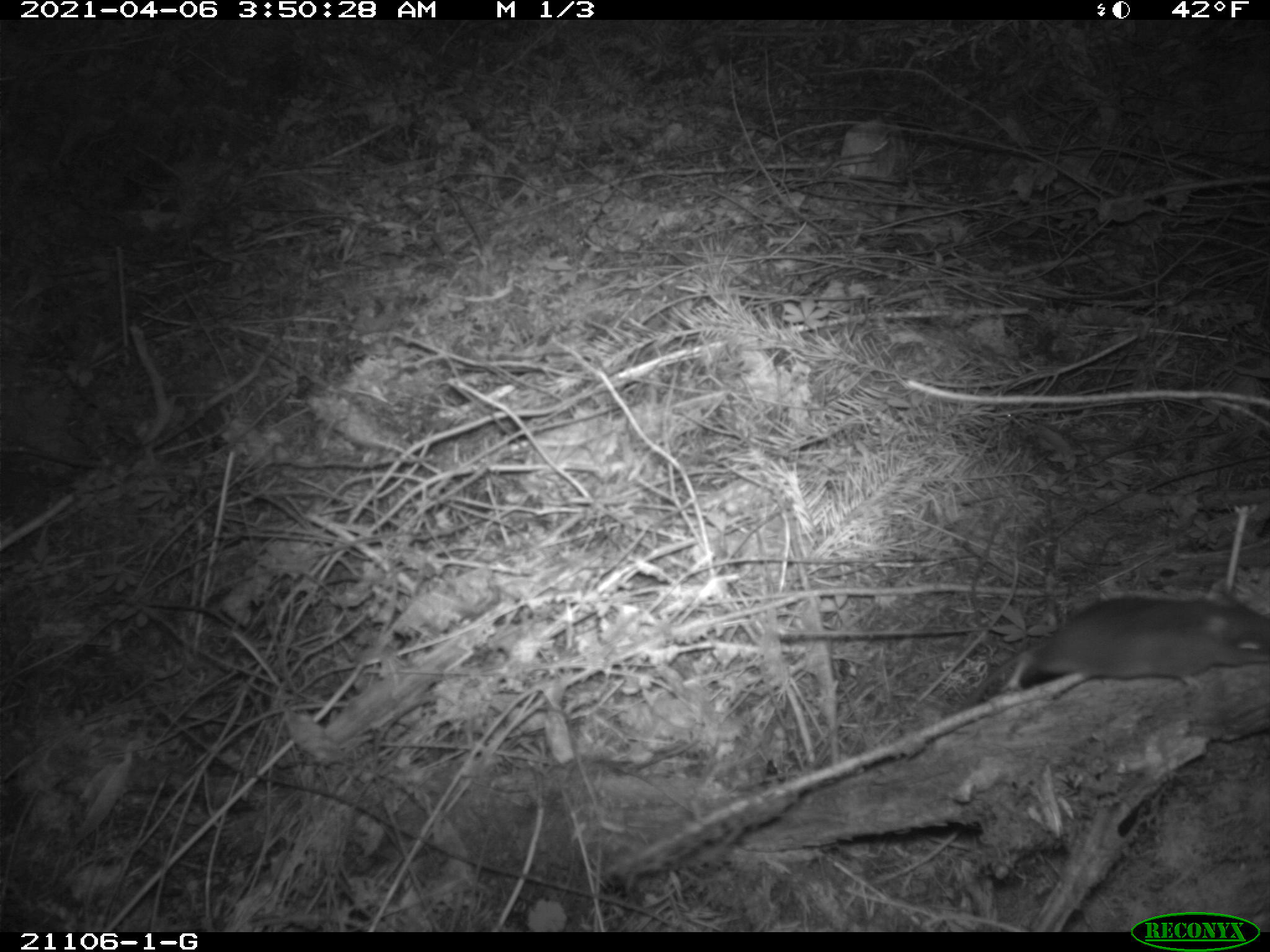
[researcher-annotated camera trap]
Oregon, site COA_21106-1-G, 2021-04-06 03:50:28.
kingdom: Animalia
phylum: Chordata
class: Mammalia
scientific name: Mammalia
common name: small mammal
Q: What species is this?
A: Small mammal (Mammalia).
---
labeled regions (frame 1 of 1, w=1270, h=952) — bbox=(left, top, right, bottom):
small mammal: bbox=(887, 544, 1269, 729)